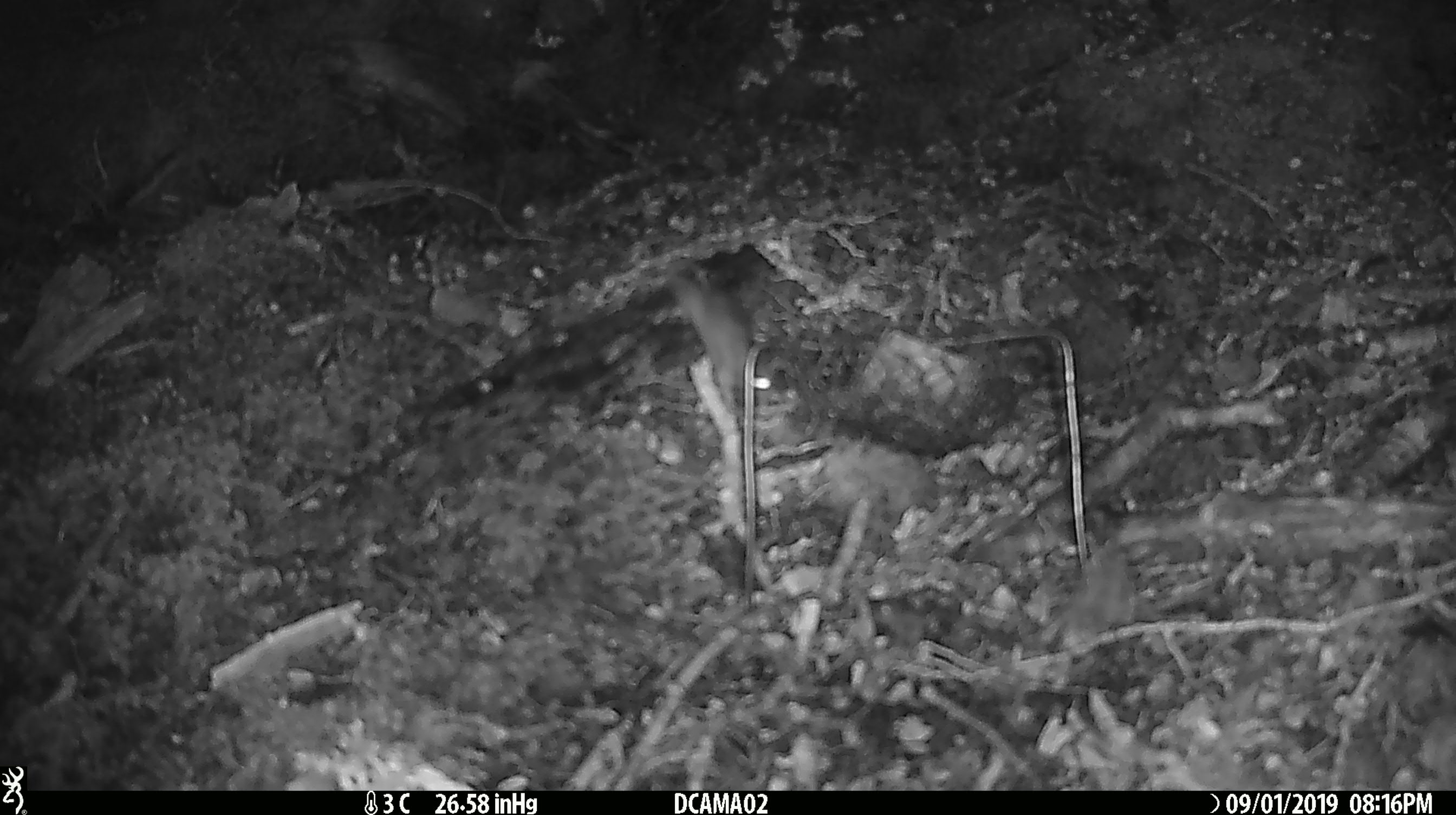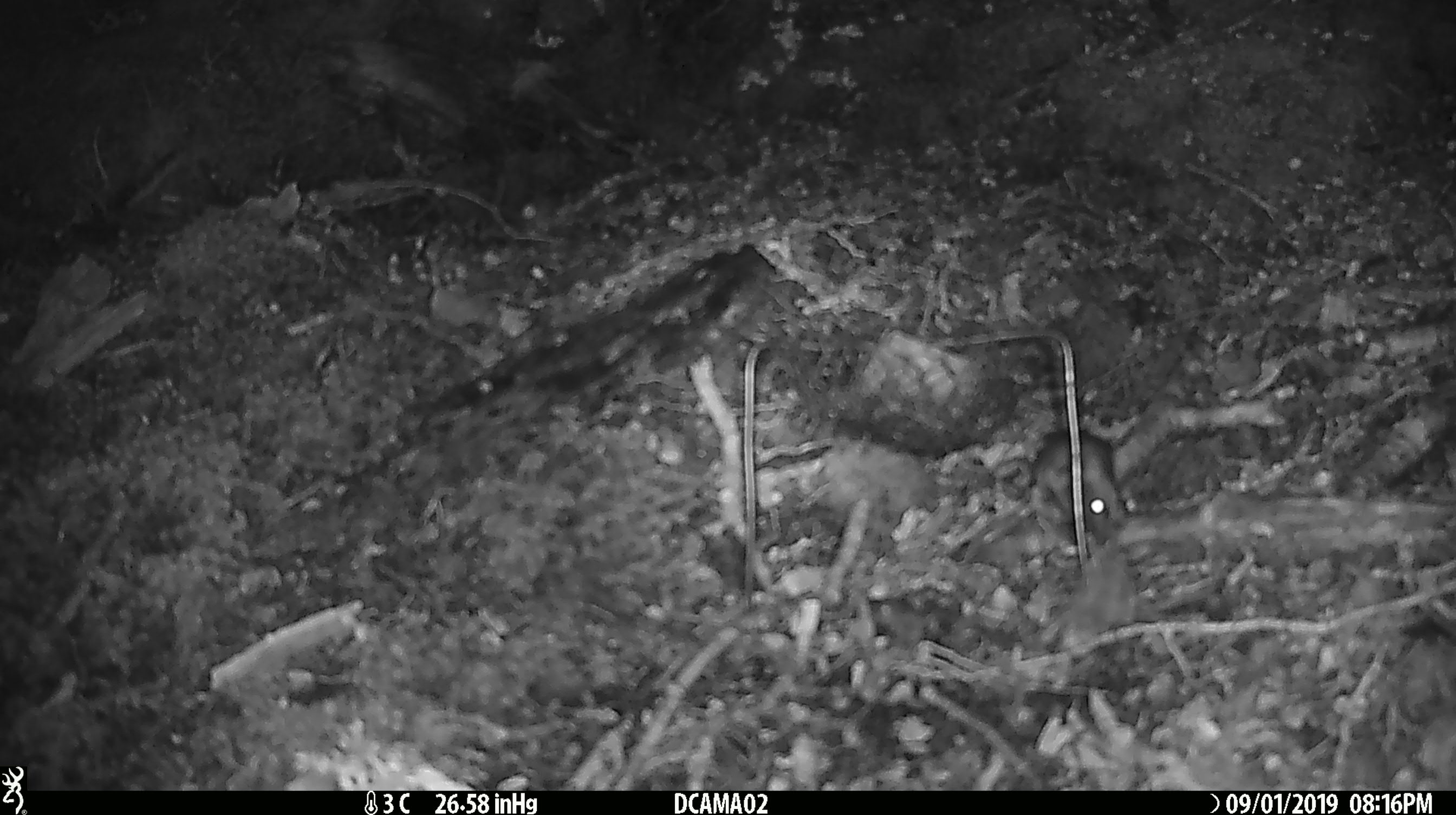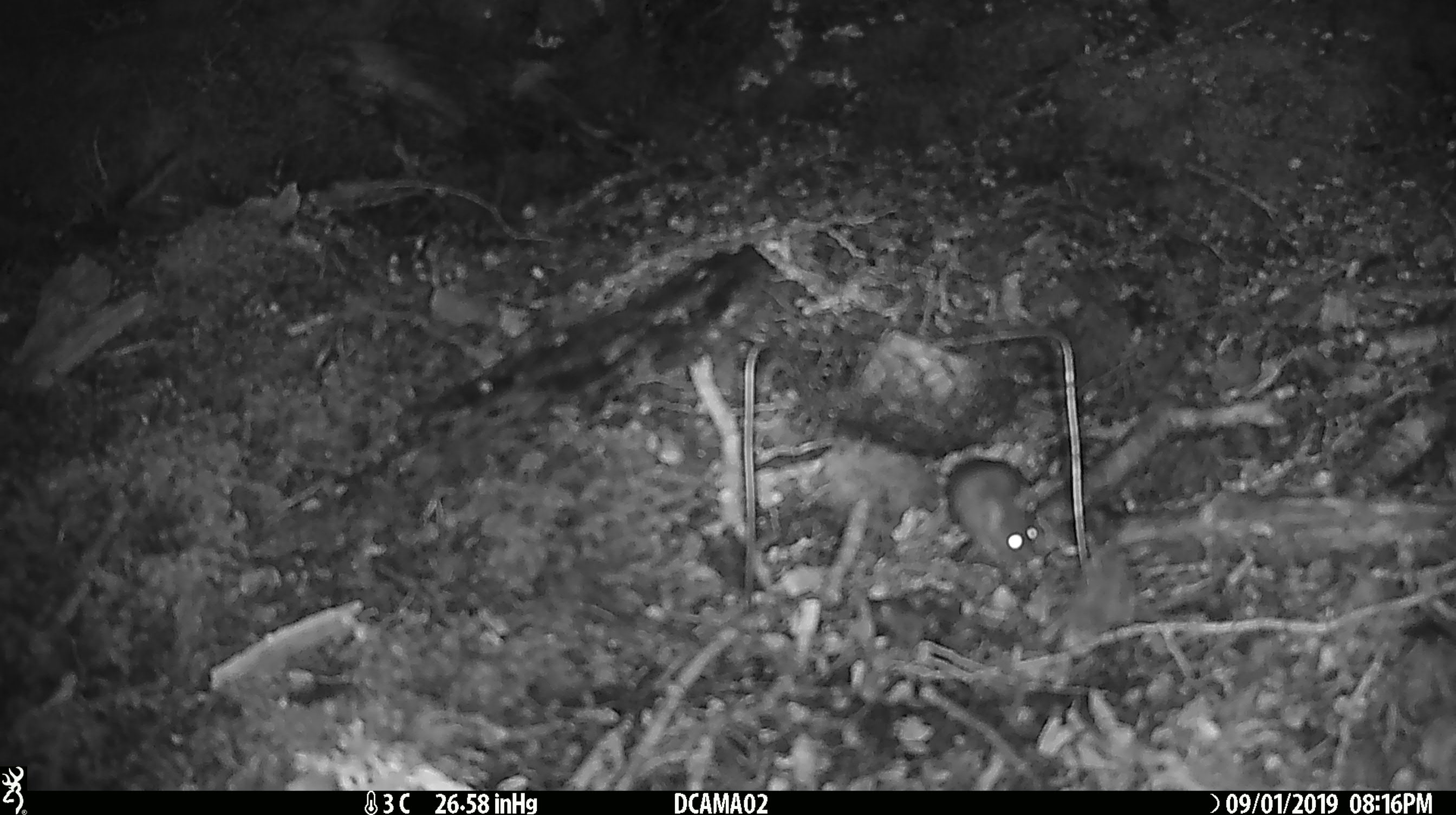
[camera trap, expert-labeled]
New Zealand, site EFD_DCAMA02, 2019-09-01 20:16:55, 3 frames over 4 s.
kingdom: Animalia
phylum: Chordata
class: Mammalia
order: Rodentia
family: Muridae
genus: Mus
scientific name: Mus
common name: mouse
Mouse (Mus).